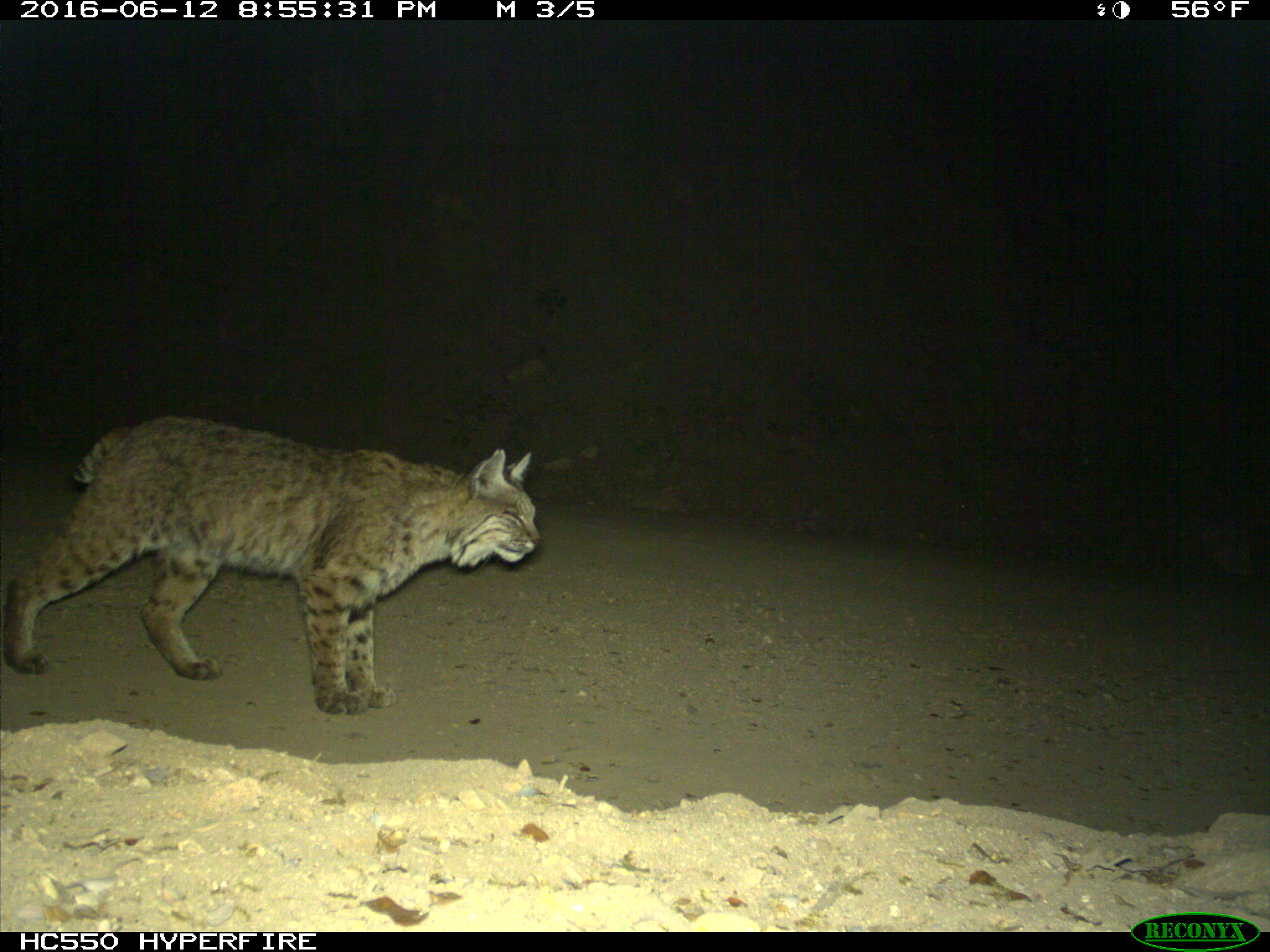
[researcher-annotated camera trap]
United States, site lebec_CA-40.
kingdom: Animalia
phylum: Chordata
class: Mammalia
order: Carnivora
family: Felidae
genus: Lynx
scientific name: Lynx rufus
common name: bobcat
Lynx rufus (bobcat).